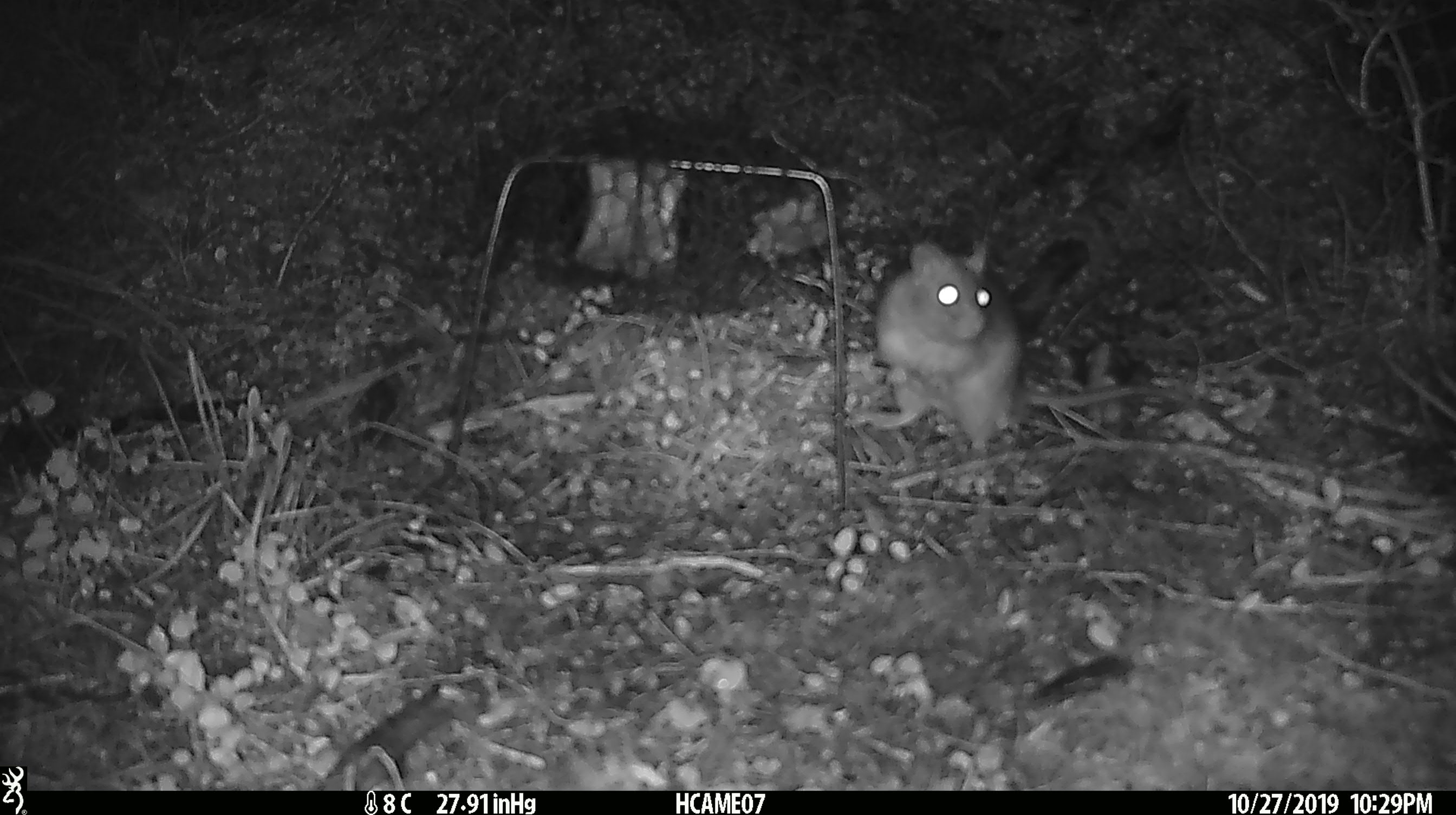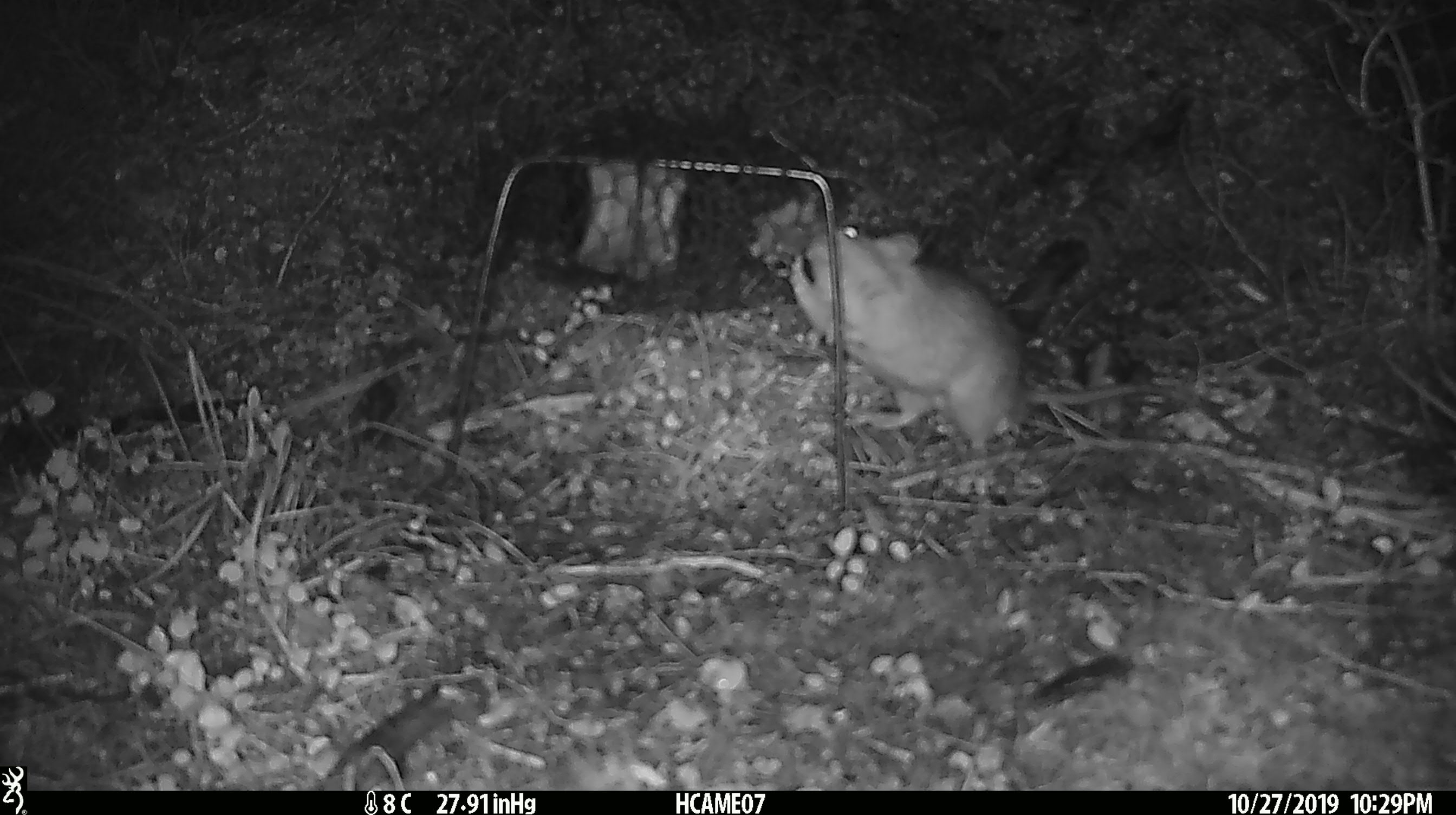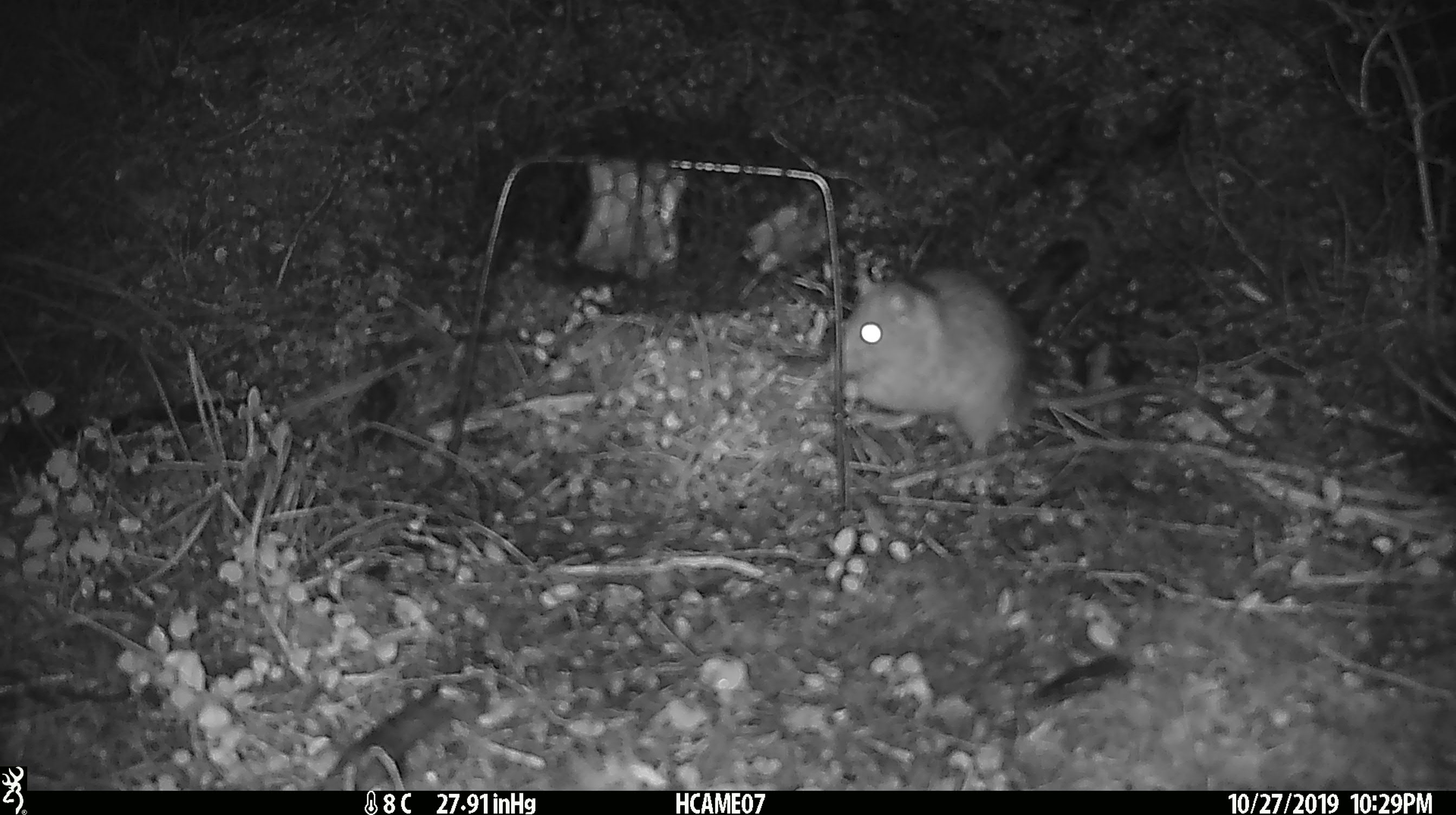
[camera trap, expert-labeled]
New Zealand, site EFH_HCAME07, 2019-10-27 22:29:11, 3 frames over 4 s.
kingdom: Animalia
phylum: Chordata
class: Mammalia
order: Rodentia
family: Muridae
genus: Rattus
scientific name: Rattus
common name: rat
Rat (Rattus).